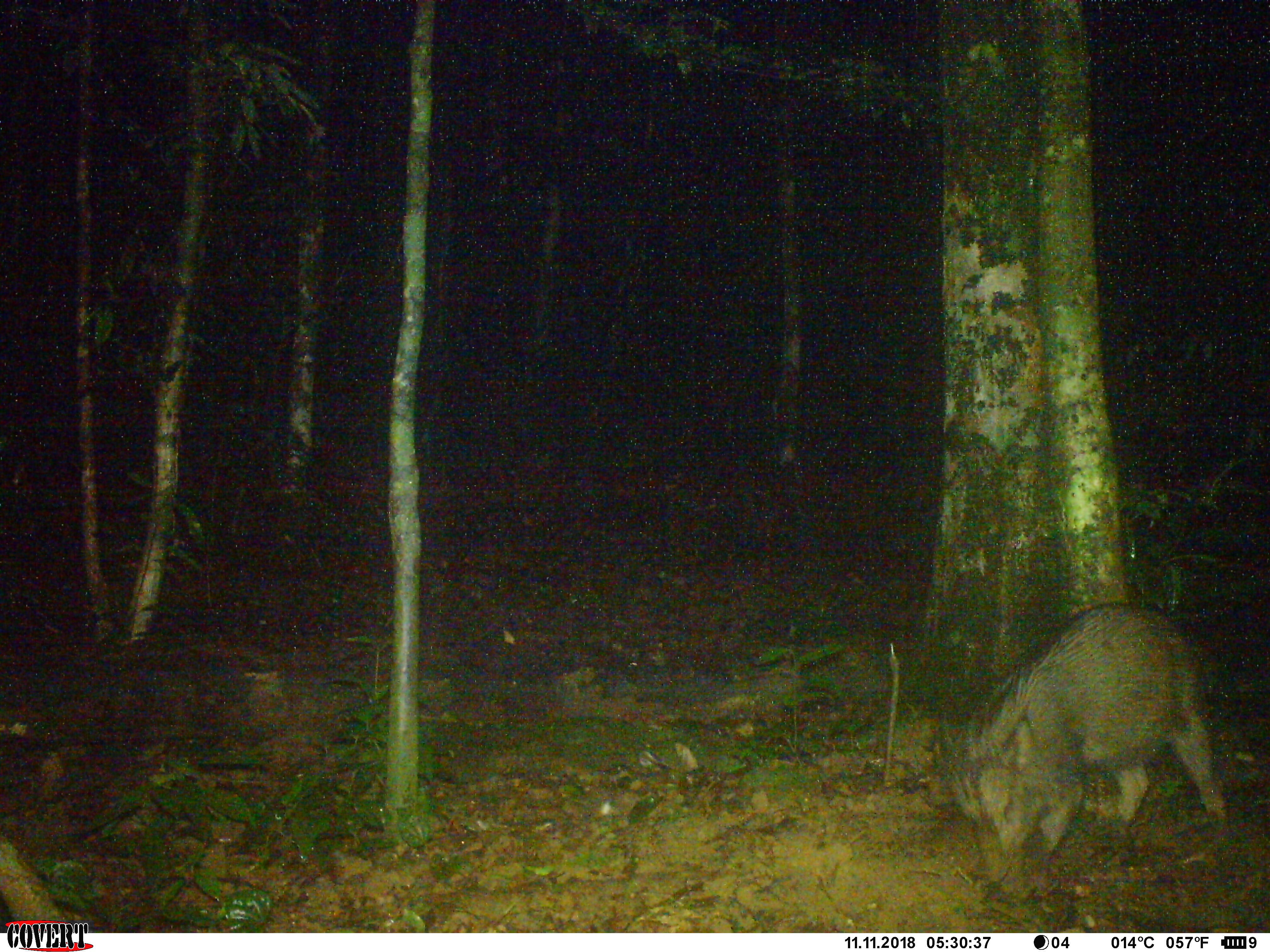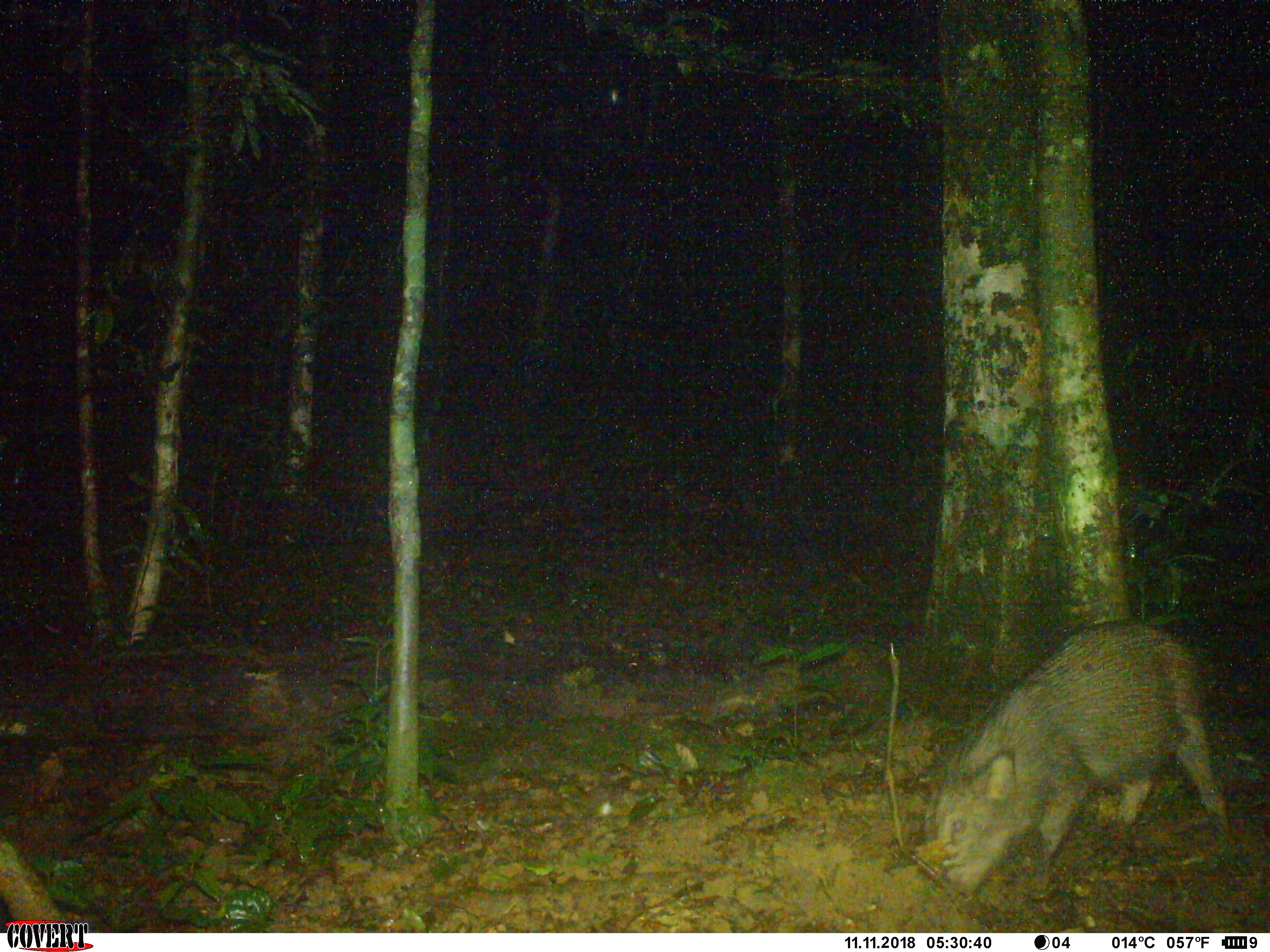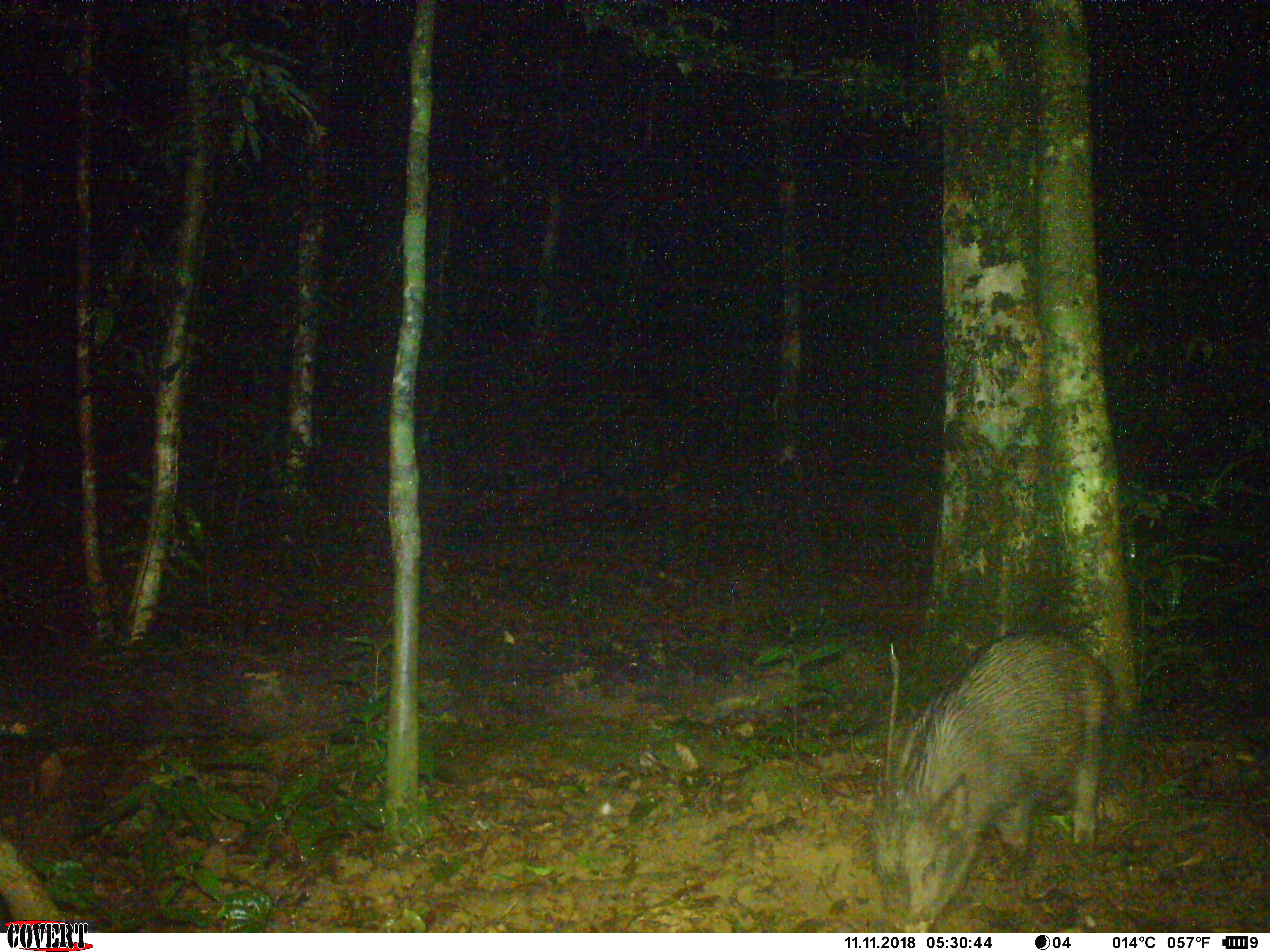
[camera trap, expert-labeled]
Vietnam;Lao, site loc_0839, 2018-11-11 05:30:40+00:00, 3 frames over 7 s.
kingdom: Animalia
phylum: Chordata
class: Mammalia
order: Artiodactyla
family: Suidae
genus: Sus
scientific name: Sus scrofa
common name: eurasian wild pig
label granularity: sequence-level